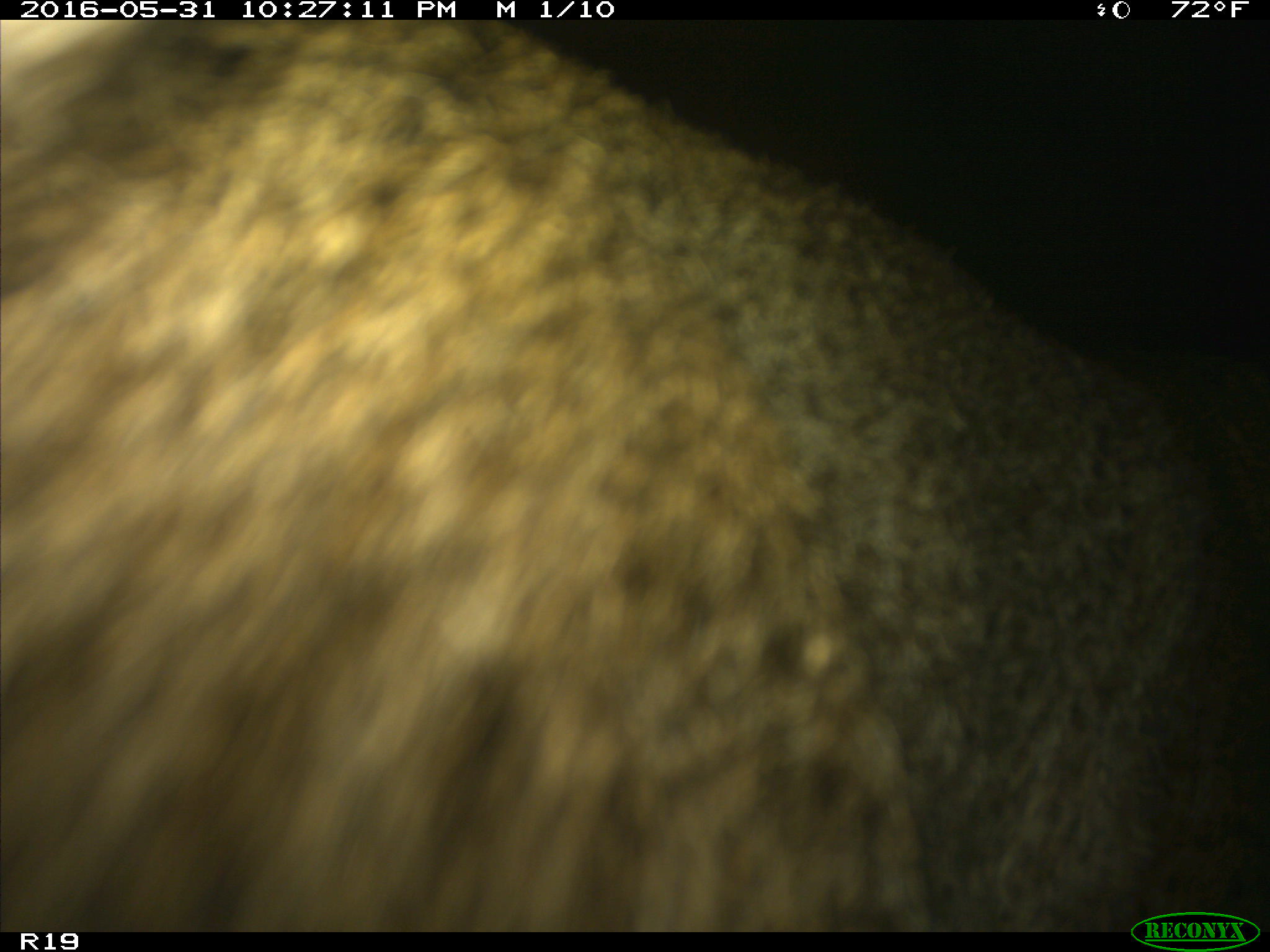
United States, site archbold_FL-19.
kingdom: Animalia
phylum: Chordata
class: Mammalia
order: Carnivora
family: Felidae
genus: Lynx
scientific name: Lynx rufus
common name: bobcat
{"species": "Lynx rufus (bobcat)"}